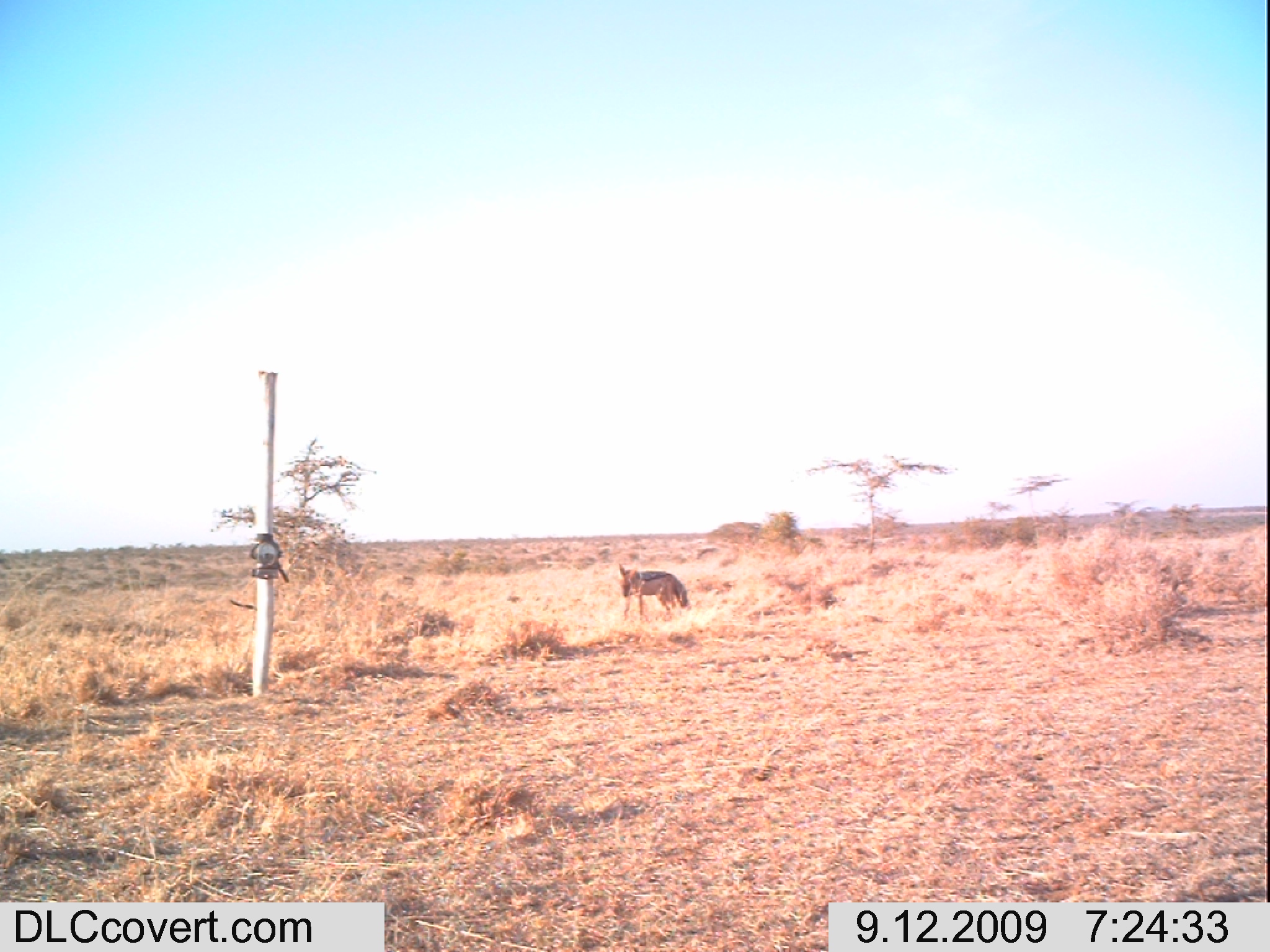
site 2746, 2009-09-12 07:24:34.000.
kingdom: Animalia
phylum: Chordata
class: Mammalia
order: Carnivora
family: Canidae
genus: Lupulella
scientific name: Lupulella mesomelas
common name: black-backed jackal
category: canis mesomelas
Canis mesomelas (black-backed jackal) (Lupulella mesomelas), count 1.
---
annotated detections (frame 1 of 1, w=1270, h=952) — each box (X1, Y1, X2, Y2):
canis mesomelas: (618, 562, 691, 620)